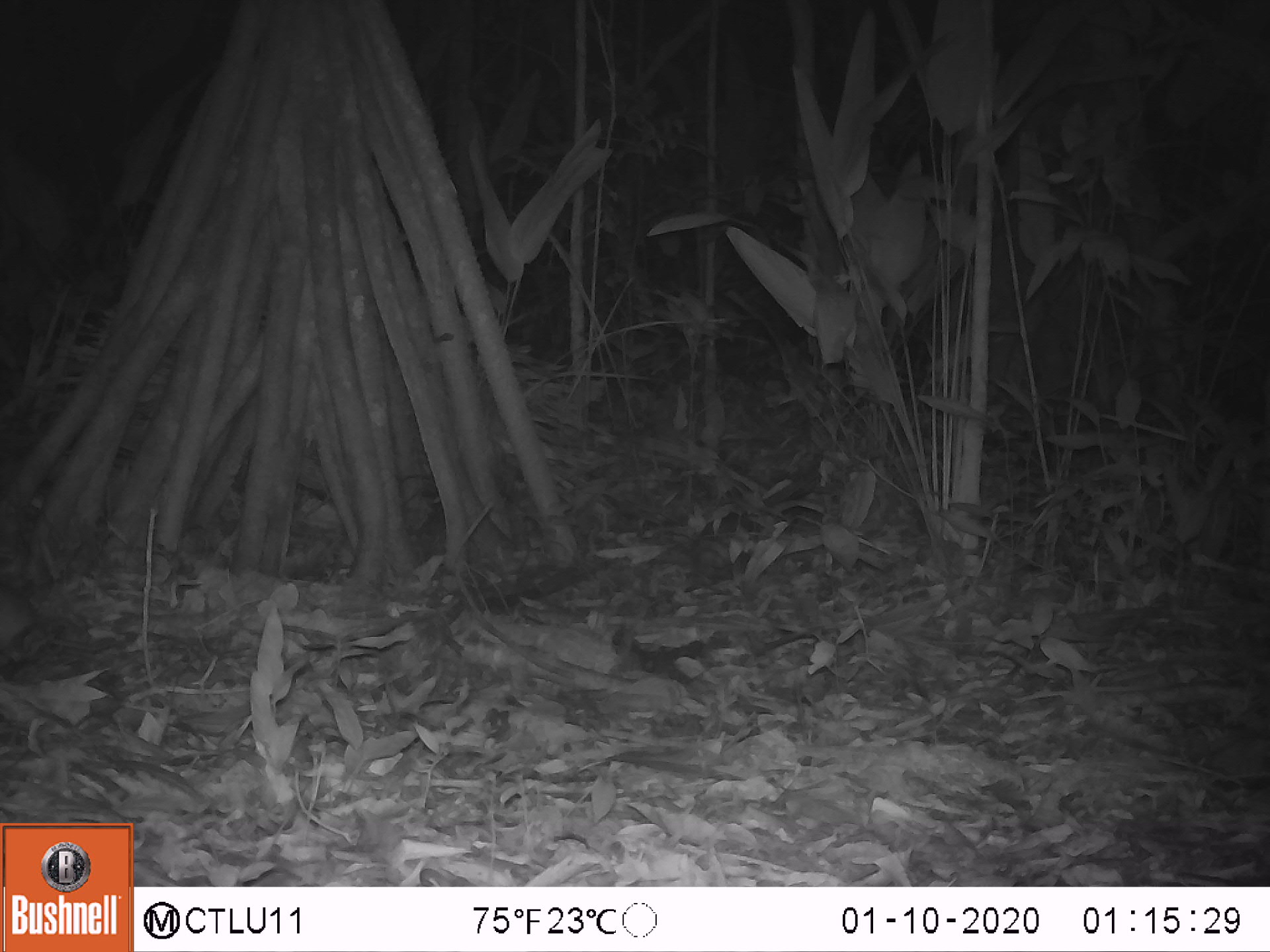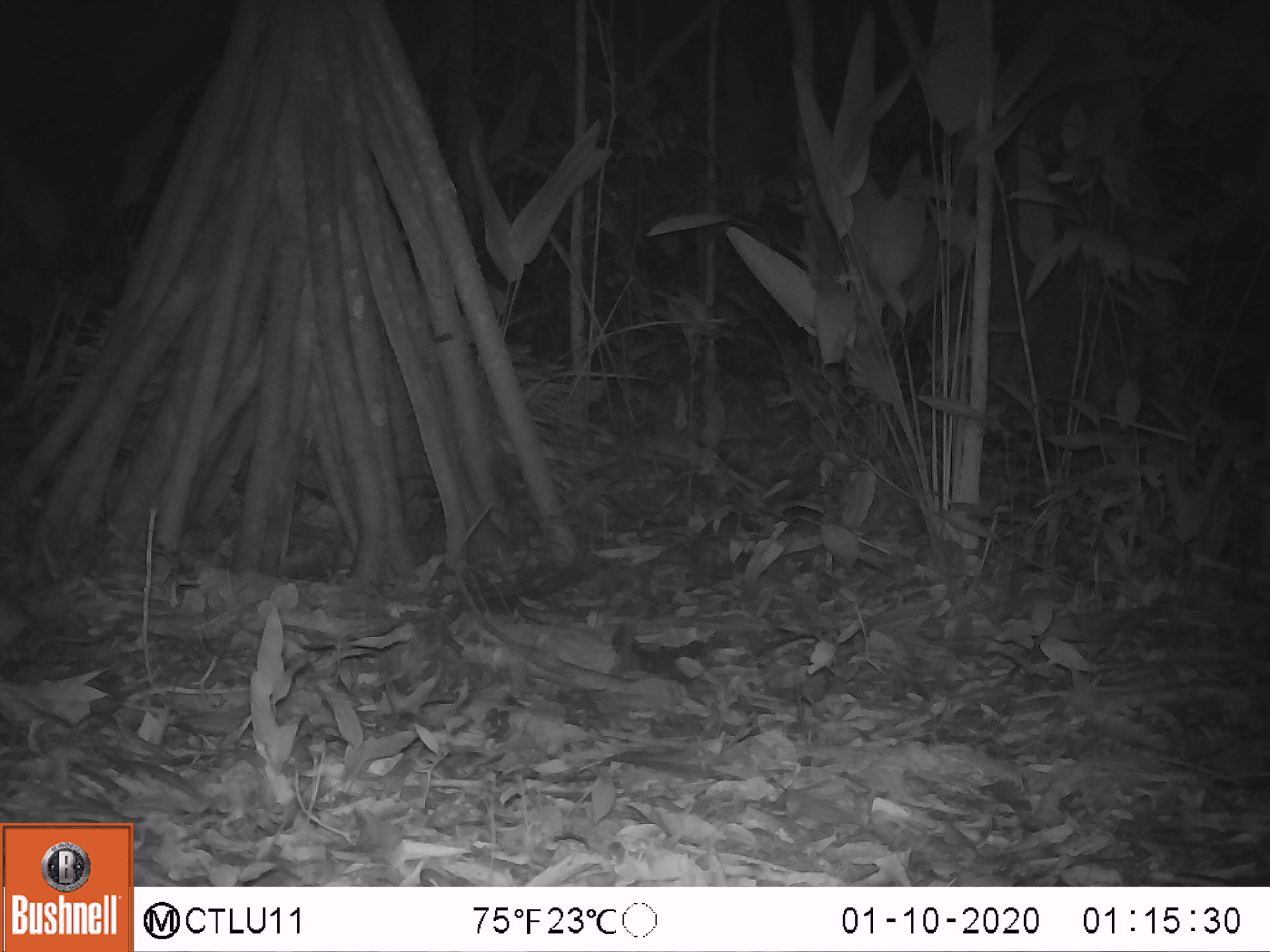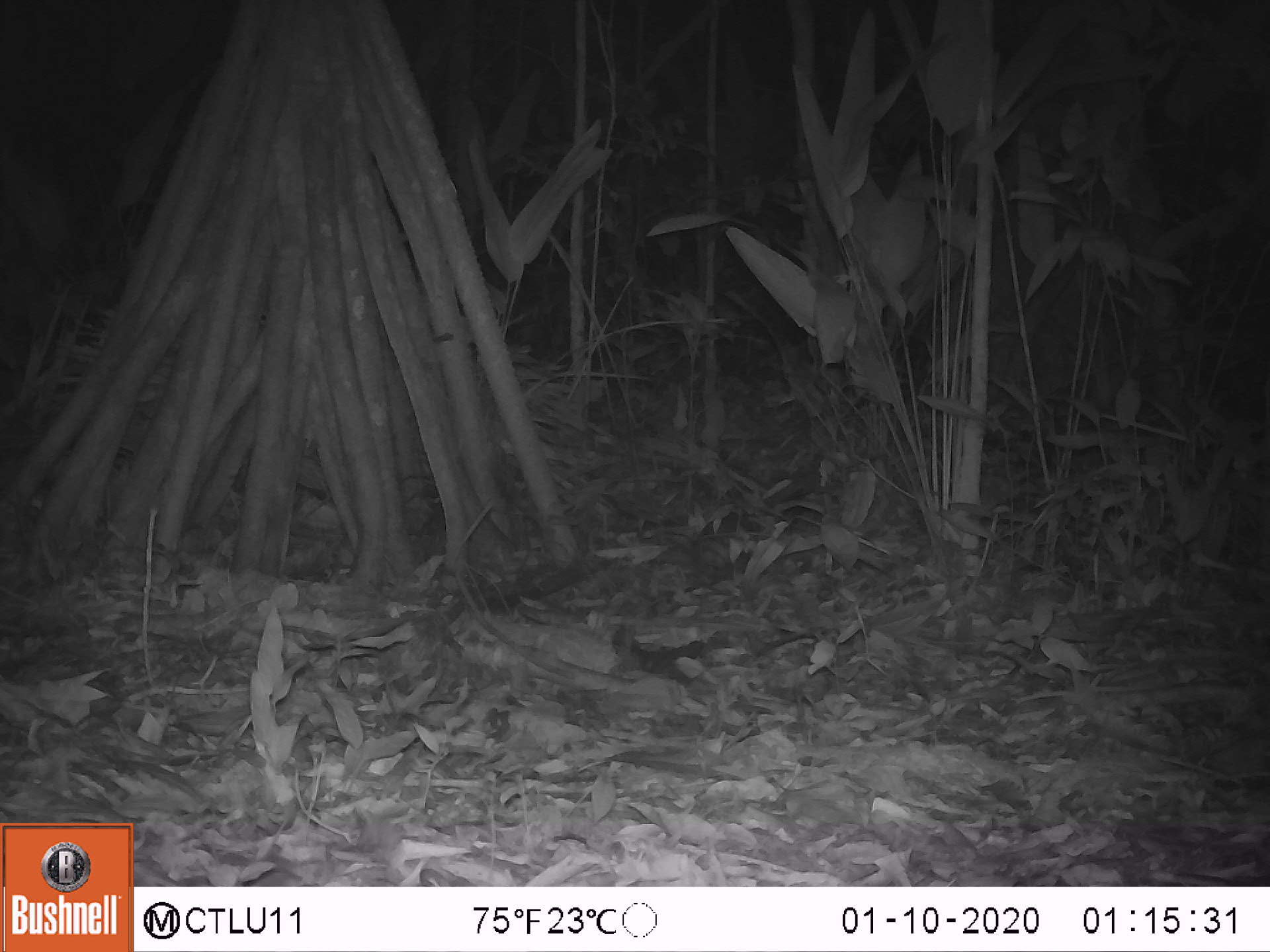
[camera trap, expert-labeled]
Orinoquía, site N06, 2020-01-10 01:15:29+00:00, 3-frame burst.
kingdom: Animalia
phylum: Chordata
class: Mammalia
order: Rodentia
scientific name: Rodentia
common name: rodent